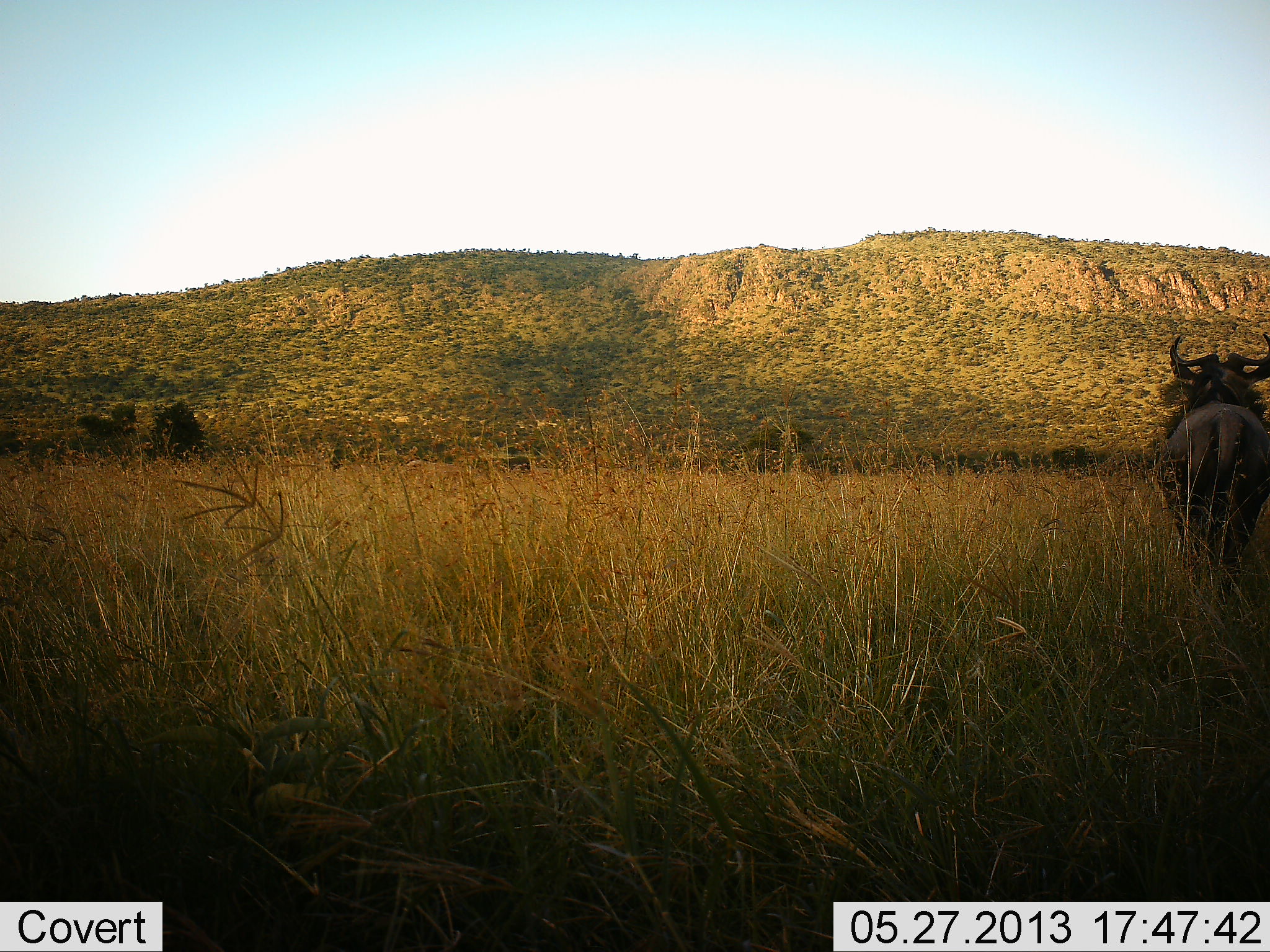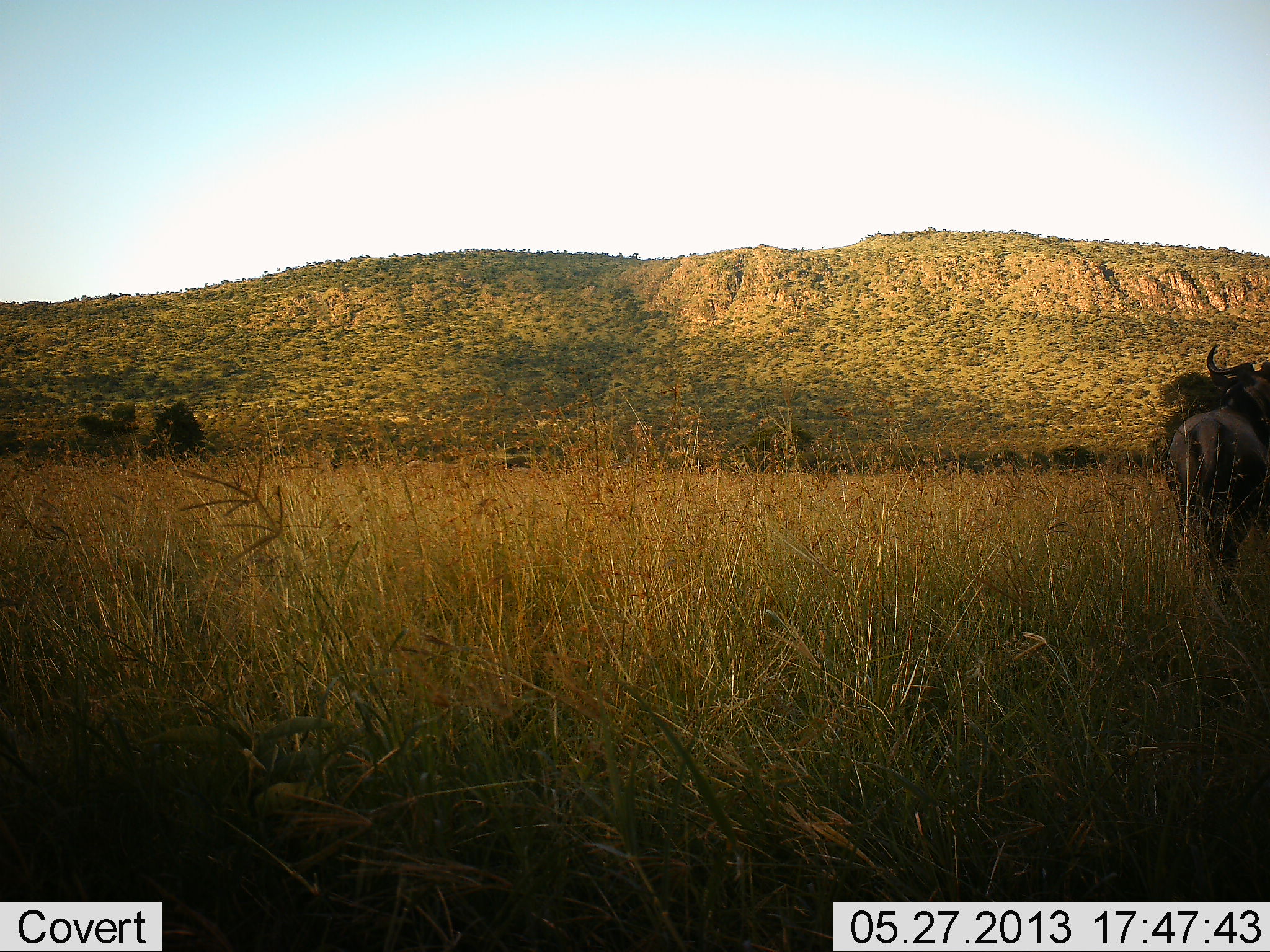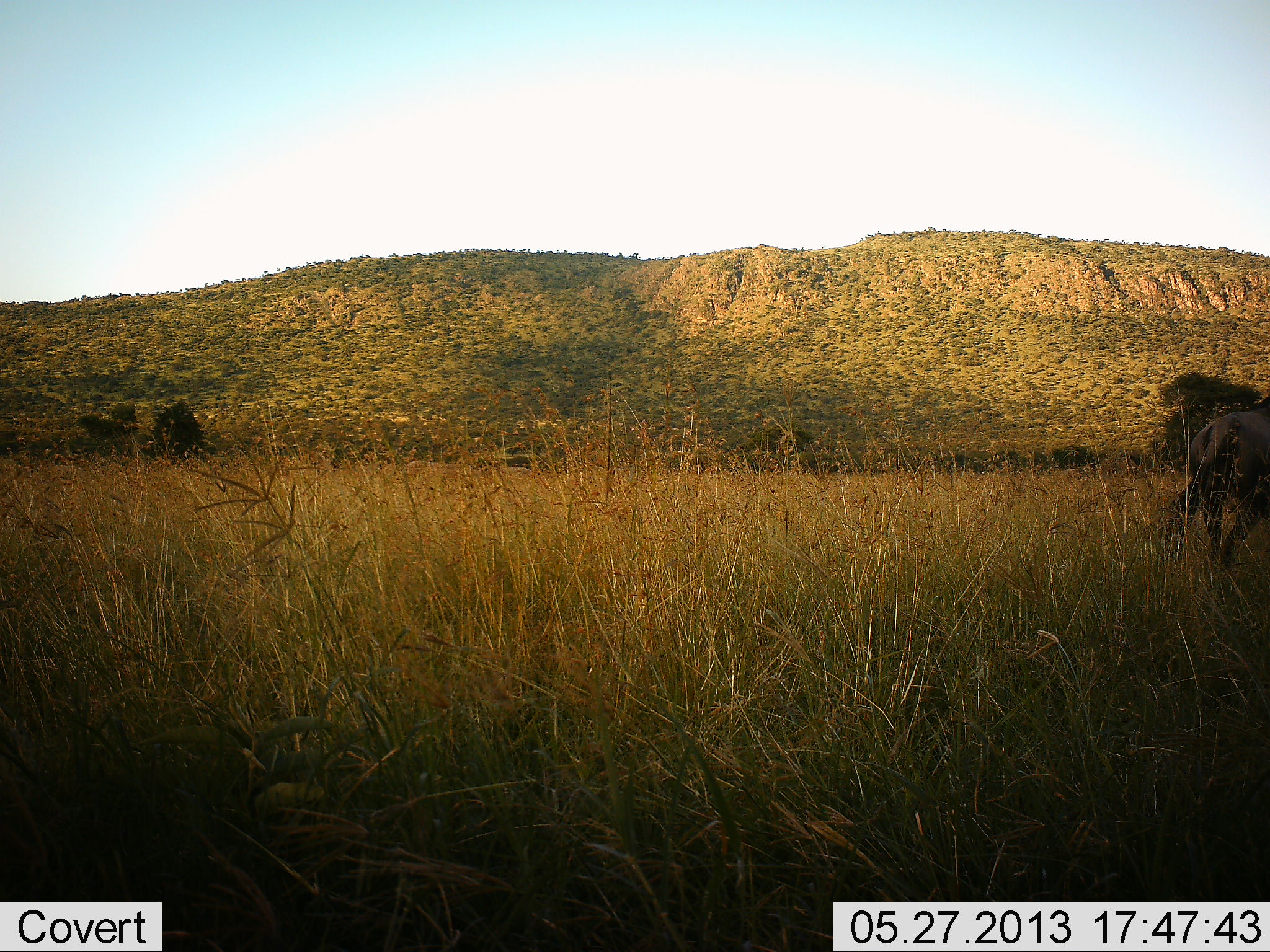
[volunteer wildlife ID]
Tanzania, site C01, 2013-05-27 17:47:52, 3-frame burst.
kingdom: Animalia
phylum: Chordata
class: Mammalia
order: Artiodactyla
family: Bovidae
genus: Connochaetes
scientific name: Connochaetes taurinus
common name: blue wildebeest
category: wildebeest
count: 1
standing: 14%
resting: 0%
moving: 86%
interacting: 0%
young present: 0%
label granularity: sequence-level